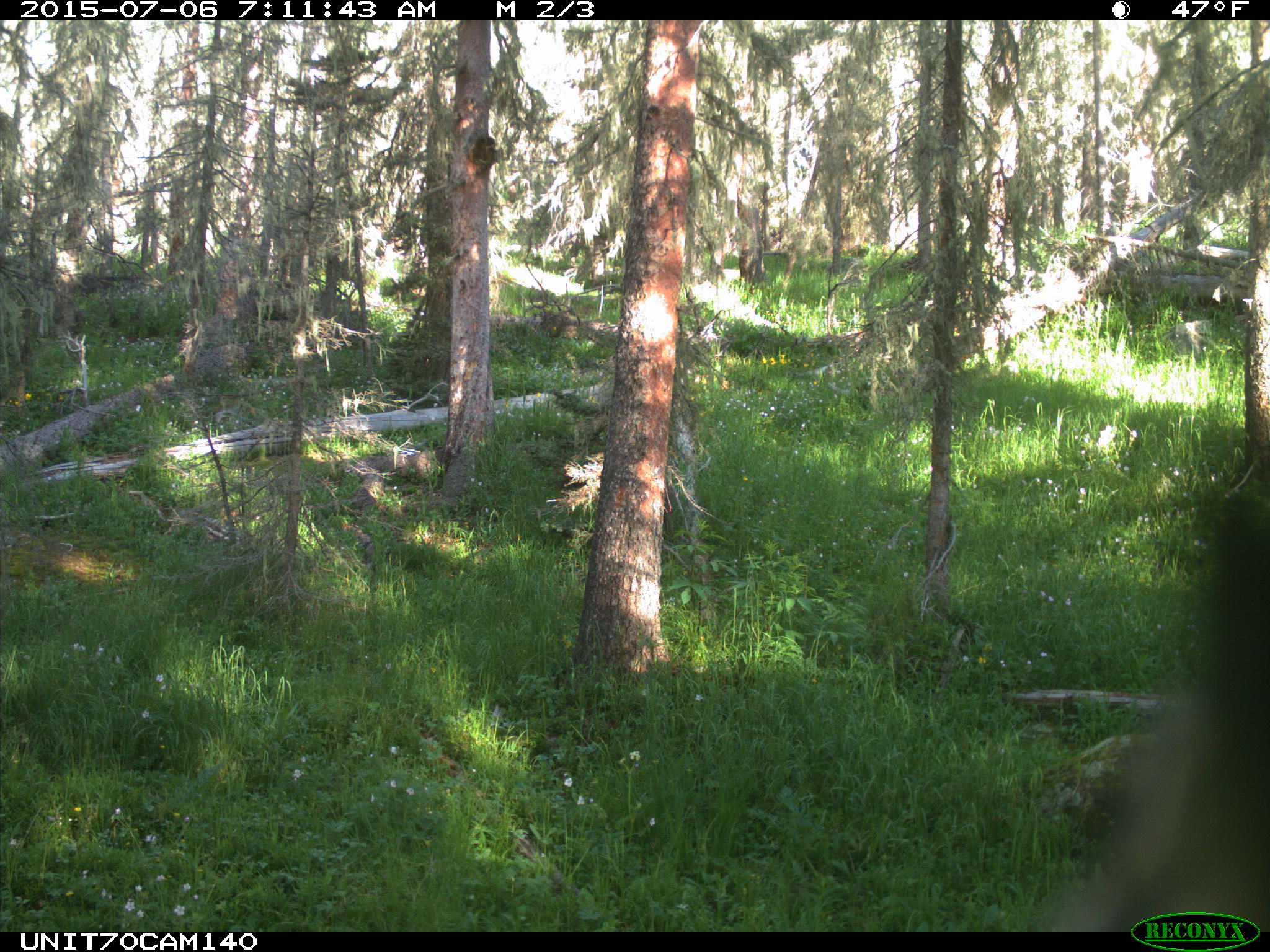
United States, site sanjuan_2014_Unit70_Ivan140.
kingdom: Animalia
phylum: Chordata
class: Aves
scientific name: Aves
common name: birds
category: unidentified bird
Unidentified bird (birds) (Aves).